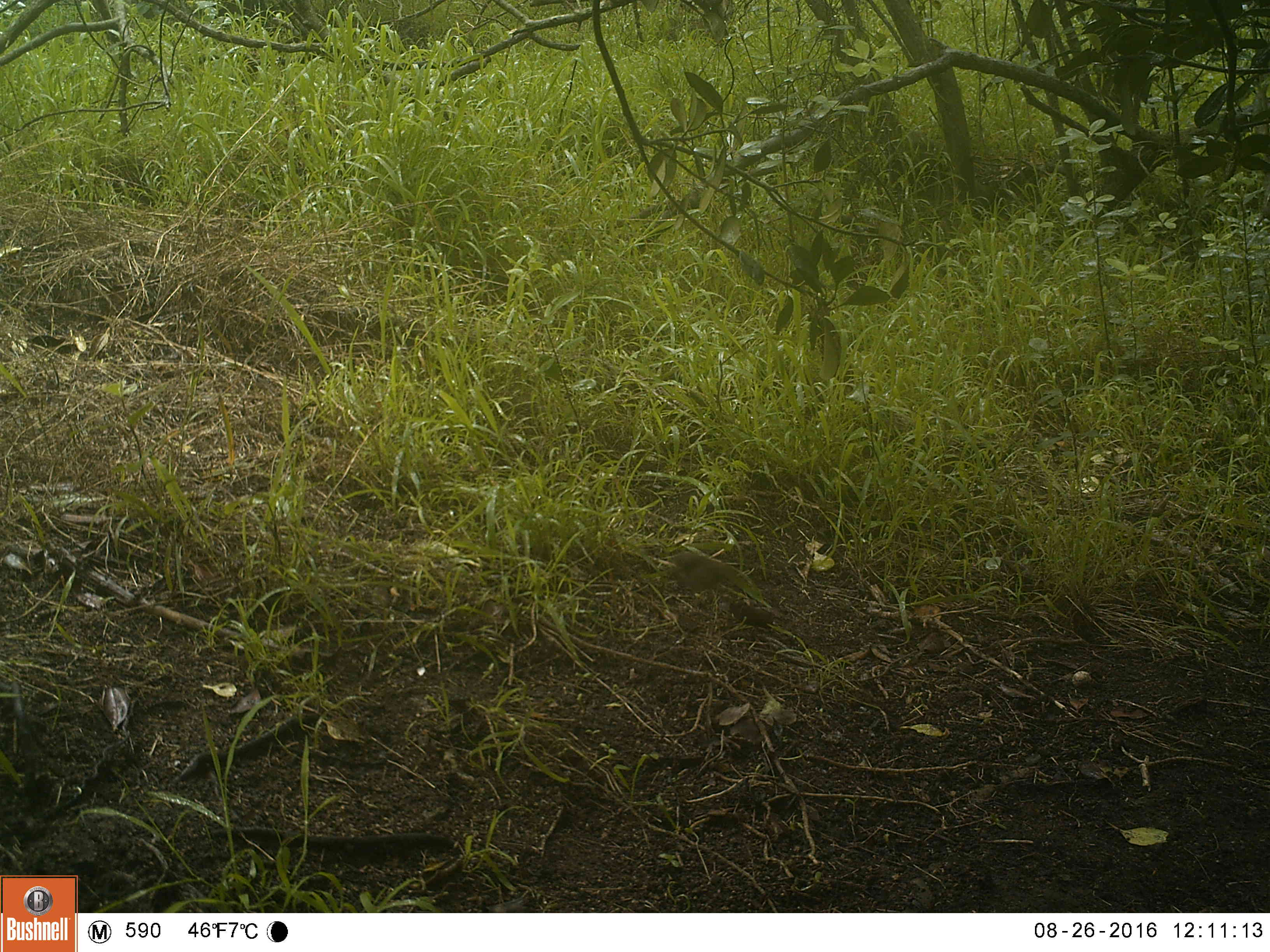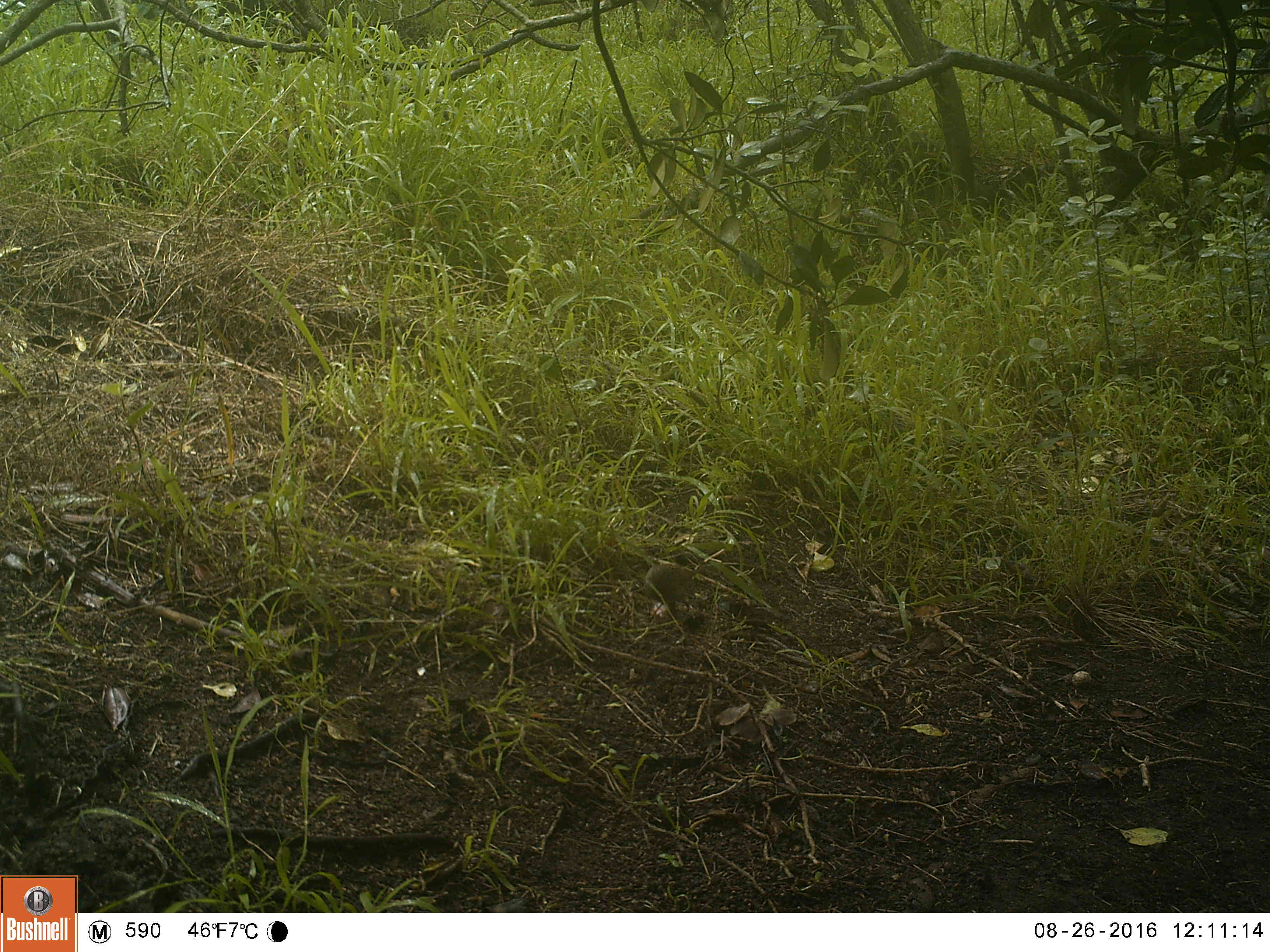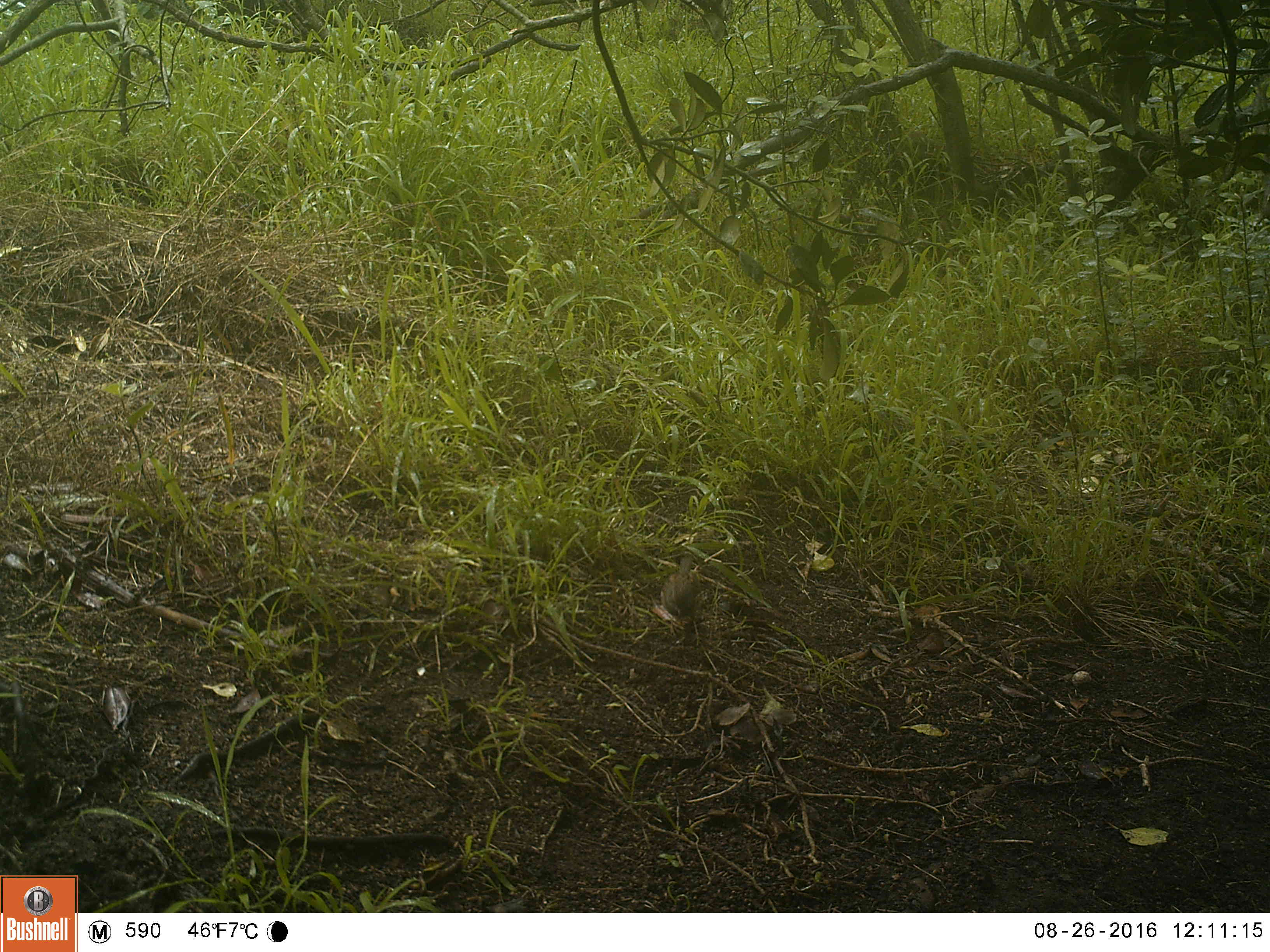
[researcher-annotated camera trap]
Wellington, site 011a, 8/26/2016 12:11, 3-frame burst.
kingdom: Animalia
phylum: Chordata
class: Aves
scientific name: Aves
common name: bird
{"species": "bird (Aves)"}